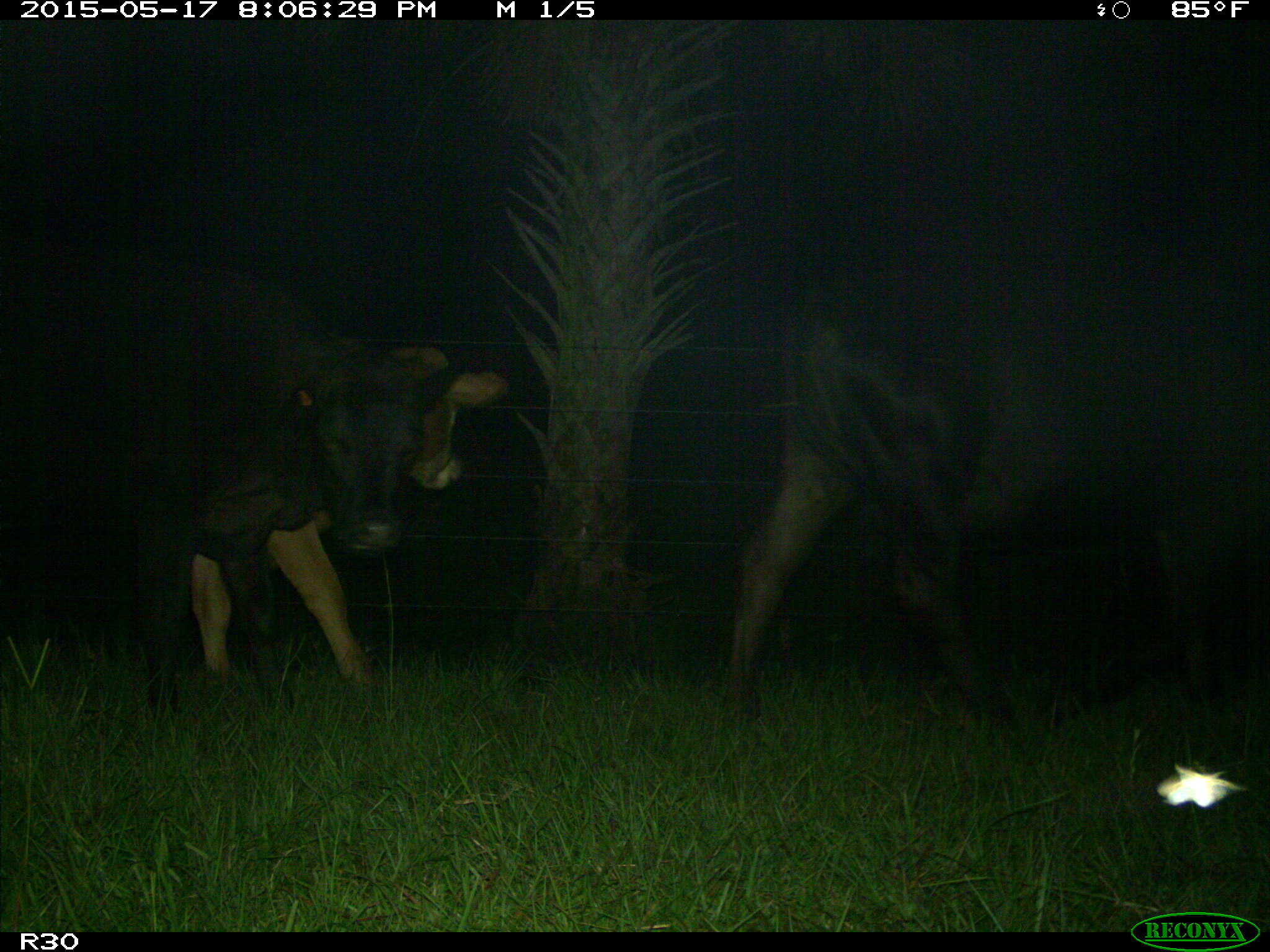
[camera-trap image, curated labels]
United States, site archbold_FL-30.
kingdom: Animalia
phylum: Chordata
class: Mammalia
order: Artiodactyla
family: Bovidae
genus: Bos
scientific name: Bos taurus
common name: domestic cow